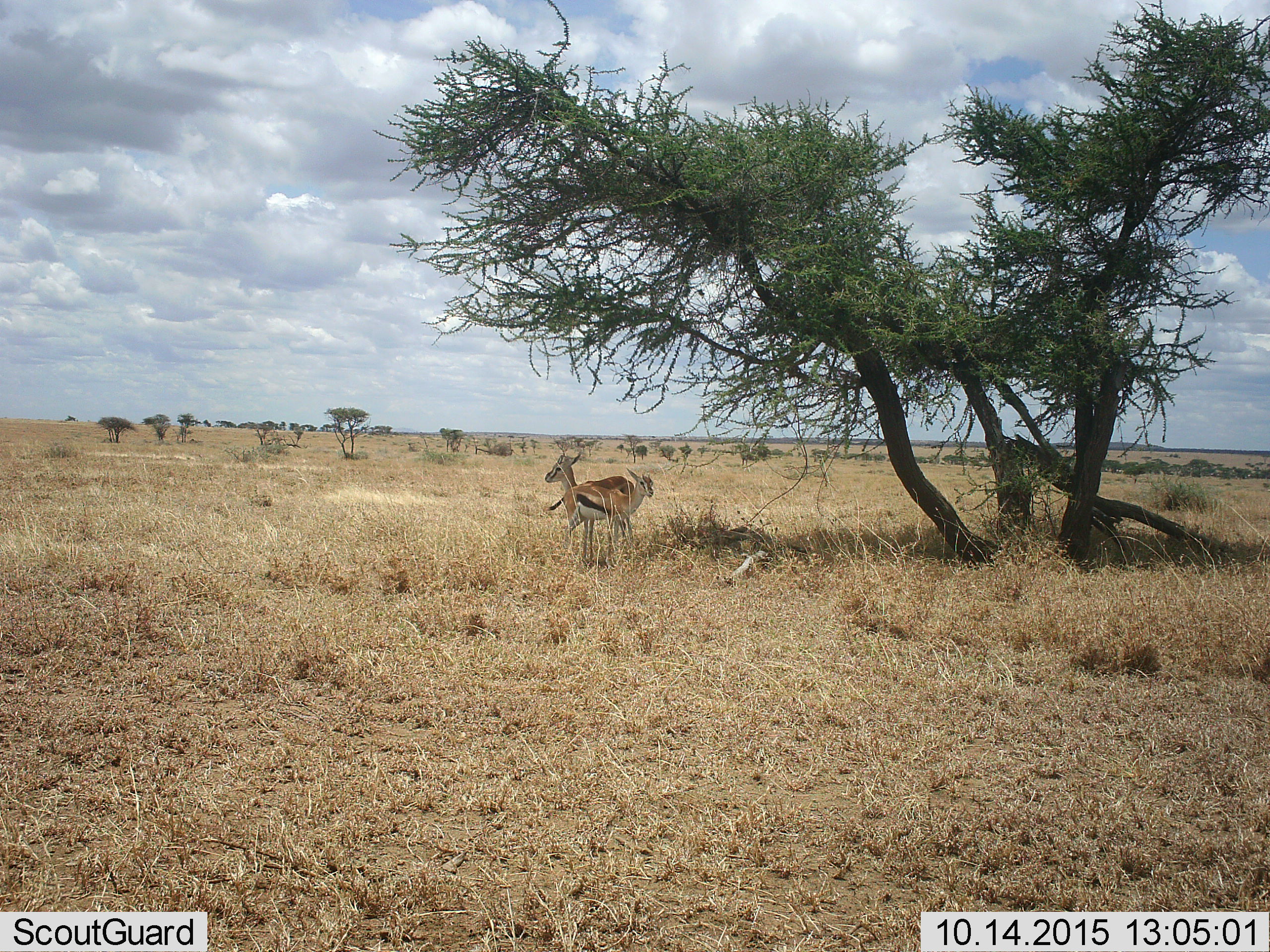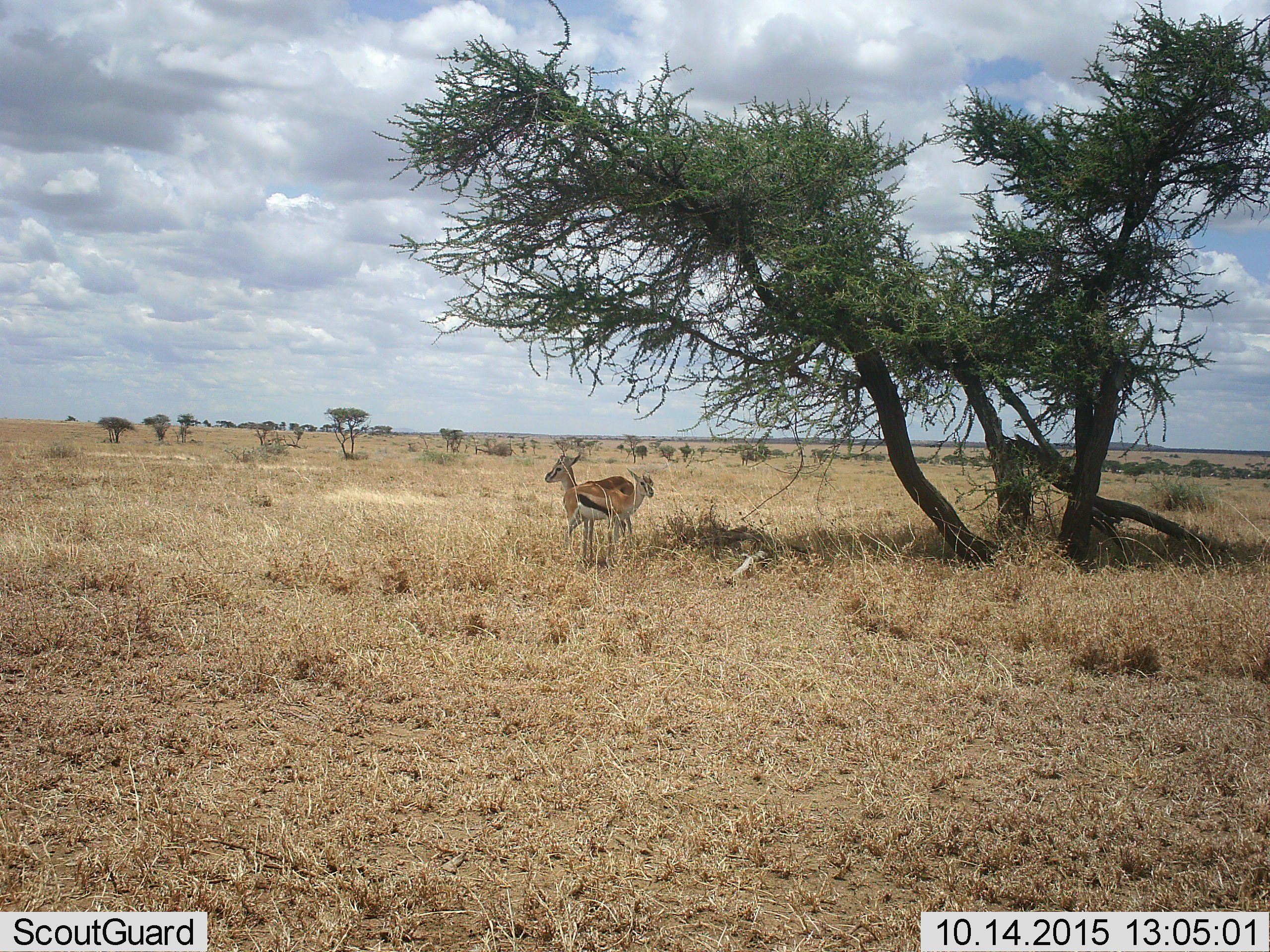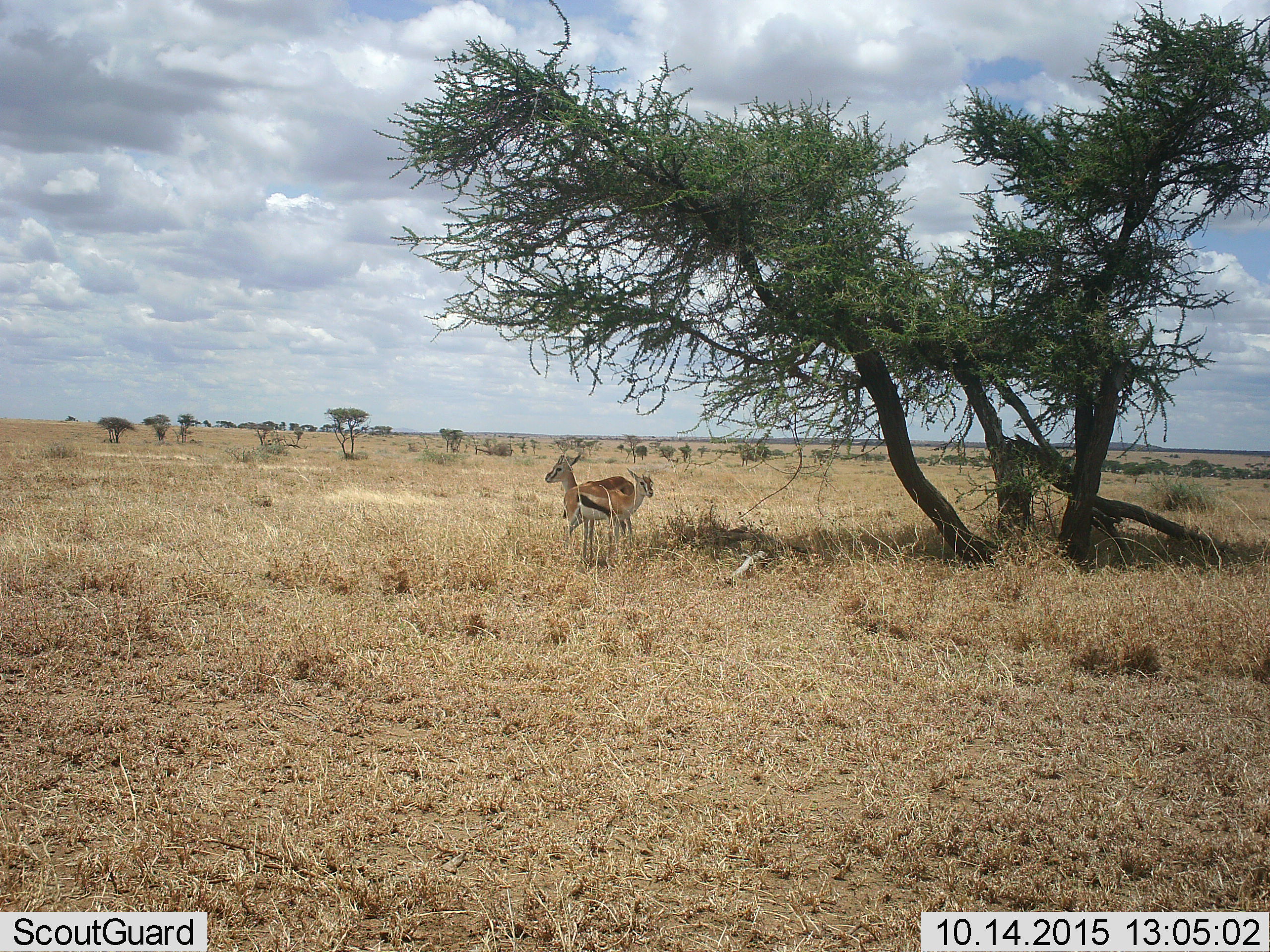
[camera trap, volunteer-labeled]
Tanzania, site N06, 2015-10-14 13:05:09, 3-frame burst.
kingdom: Animalia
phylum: Chordata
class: Mammalia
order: Artiodactyla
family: Bovidae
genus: Eudorcas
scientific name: Eudorcas thomsonii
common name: thomson's gazelle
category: gazellethomsons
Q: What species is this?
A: Gazellethomsons (thomson's gazelle) (Eudorcas thomsonii).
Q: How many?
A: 2.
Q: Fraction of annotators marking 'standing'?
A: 75%.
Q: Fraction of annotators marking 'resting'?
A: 12%.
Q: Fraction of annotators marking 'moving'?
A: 0%.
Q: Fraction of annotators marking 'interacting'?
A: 0%.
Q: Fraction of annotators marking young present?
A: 0%.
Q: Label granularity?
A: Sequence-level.